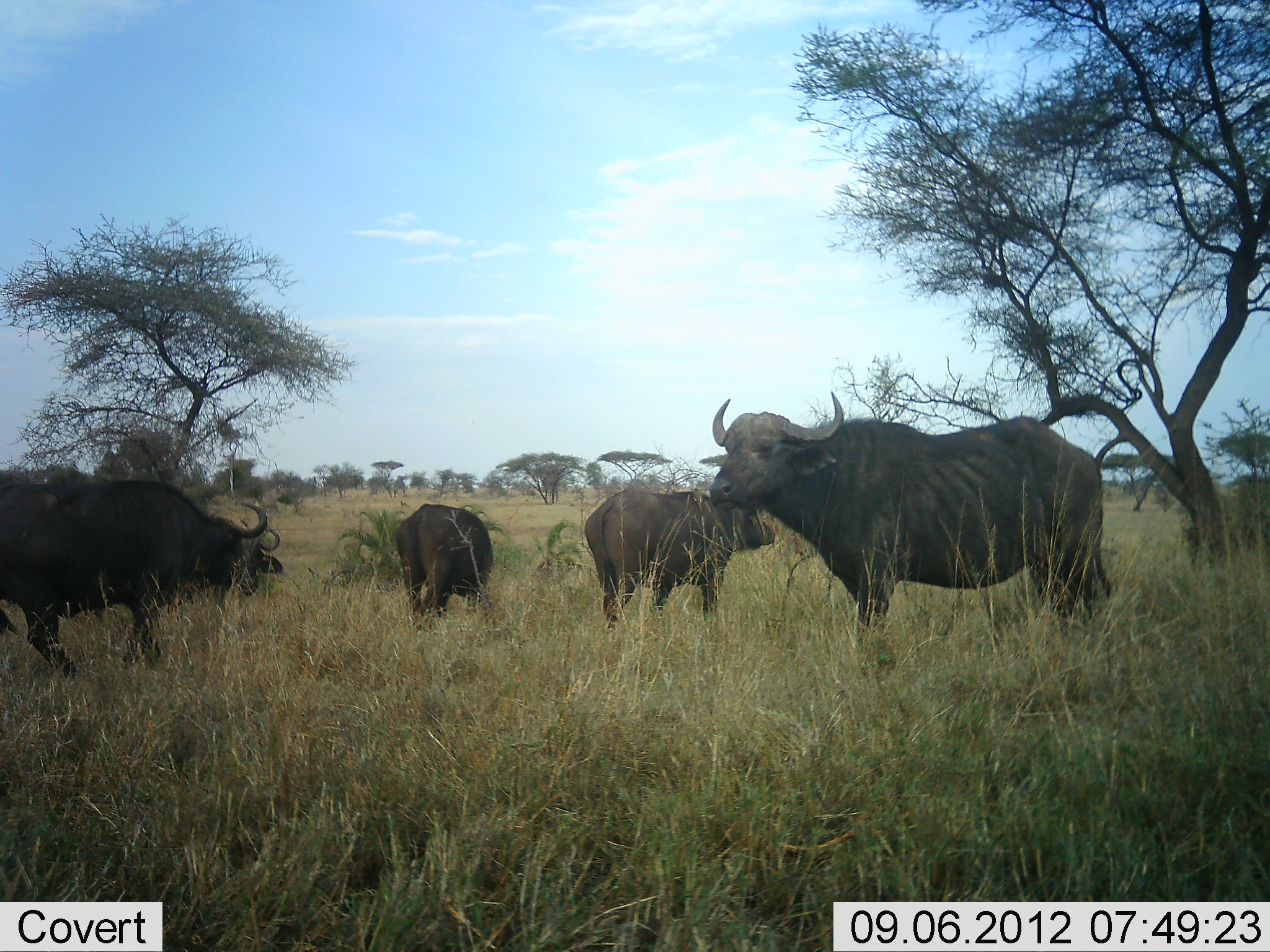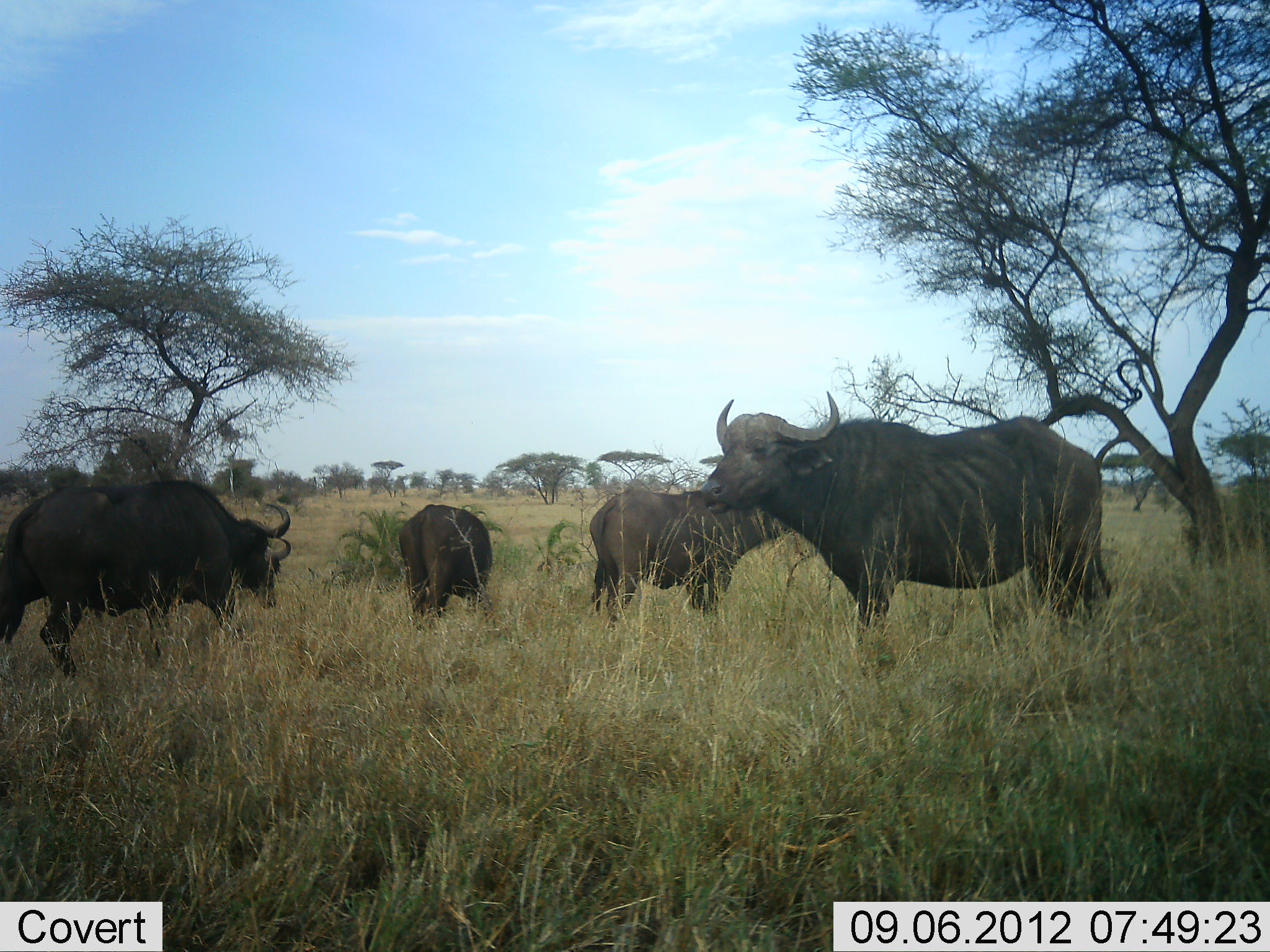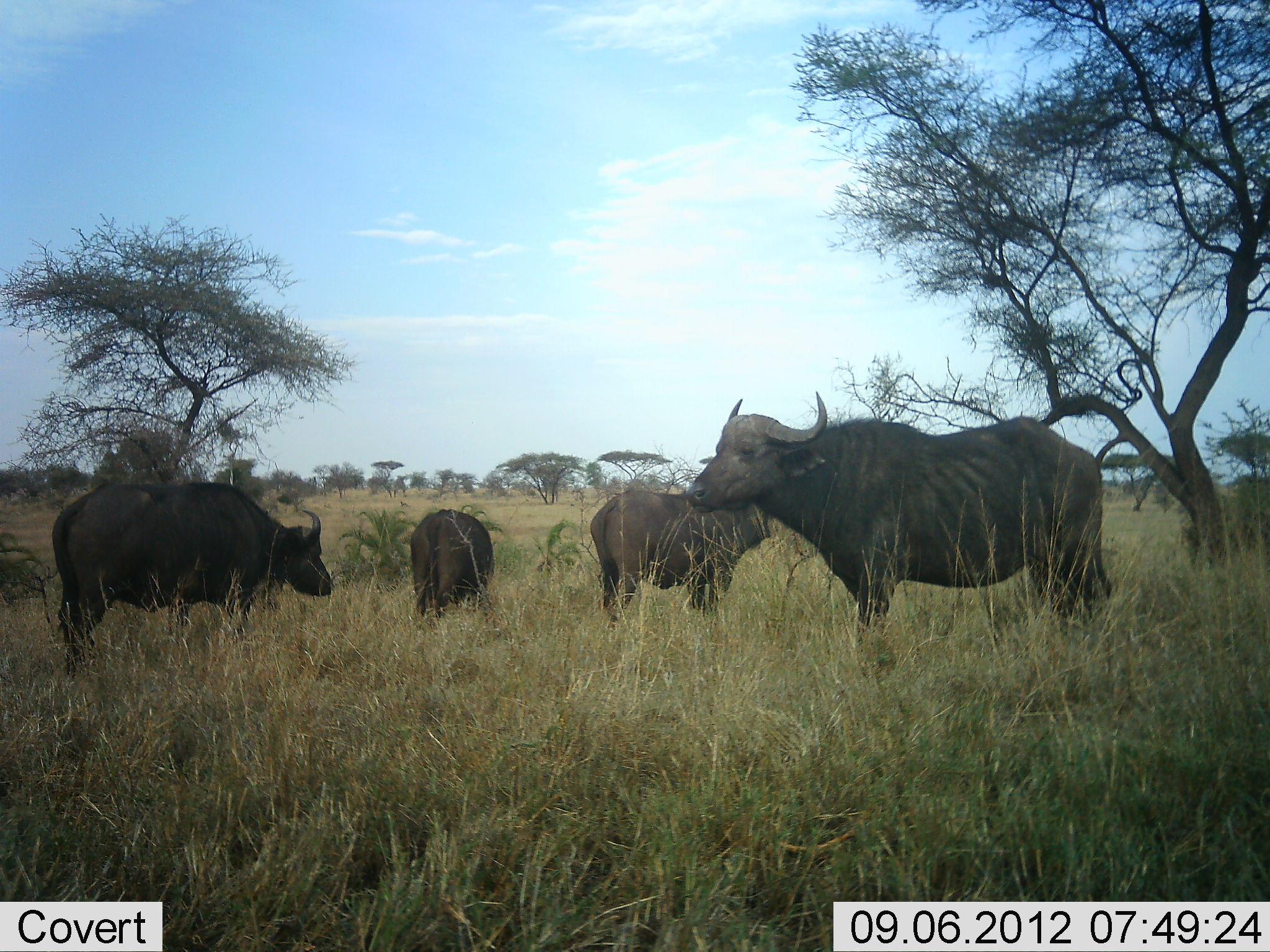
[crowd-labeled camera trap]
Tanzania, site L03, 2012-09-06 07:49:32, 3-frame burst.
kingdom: Animalia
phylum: Chordata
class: Mammalia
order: Artiodactyla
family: Bovidae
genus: Syncerus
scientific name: Syncerus caffer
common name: cape buffalo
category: buffalo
Buffalo (cape buffalo) (Syncerus caffer), count 5. Behavior (volunteer vote fractions): standing 90%, resting 0%, moving 60%, interacting 10%. Young present (vote fraction): 10%. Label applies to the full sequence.